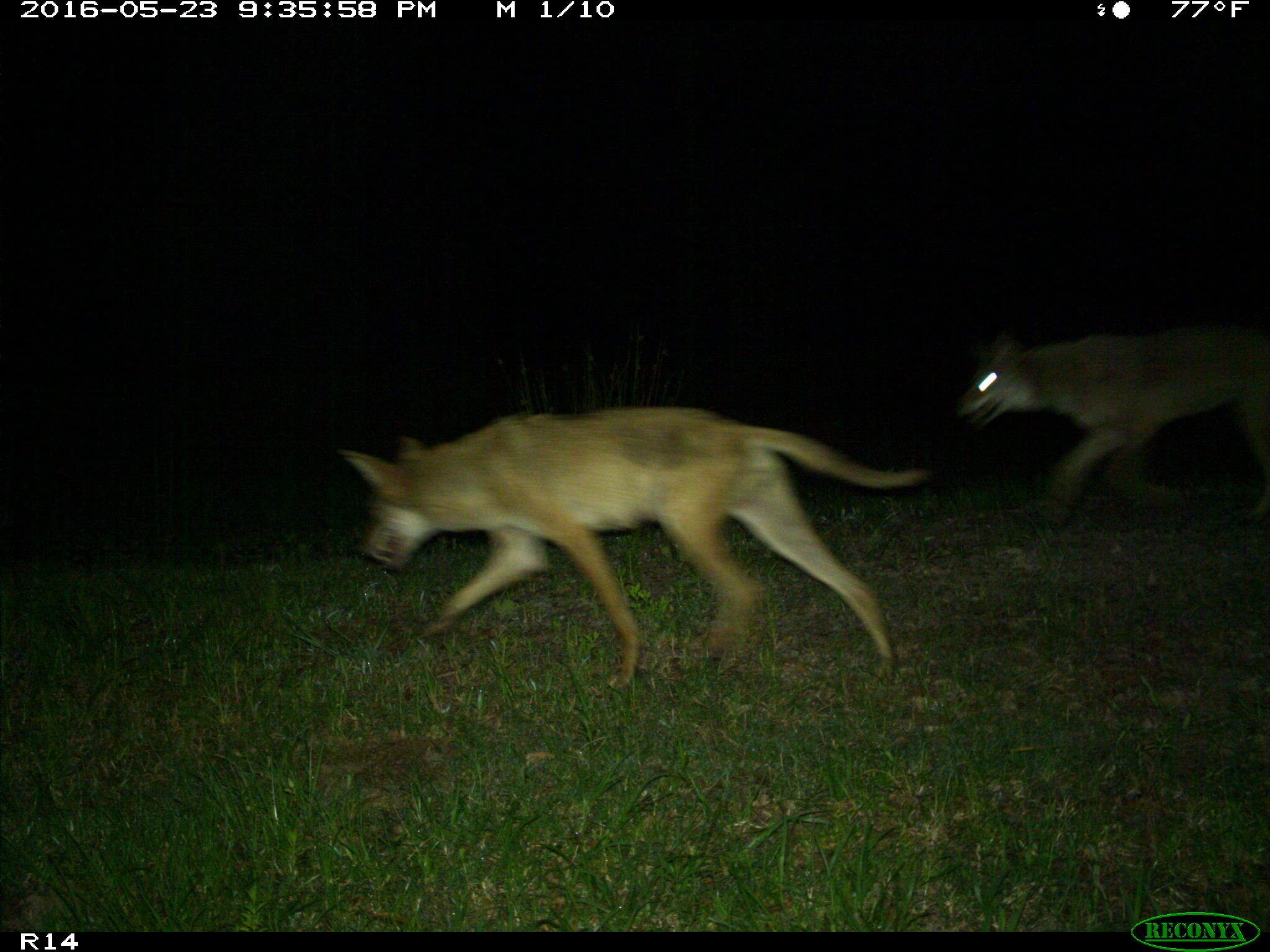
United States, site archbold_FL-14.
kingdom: Animalia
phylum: Chordata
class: Mammalia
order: Carnivora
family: Canidae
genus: Canis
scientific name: Canis latrans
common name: coyote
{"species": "Canis latrans (coyote)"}